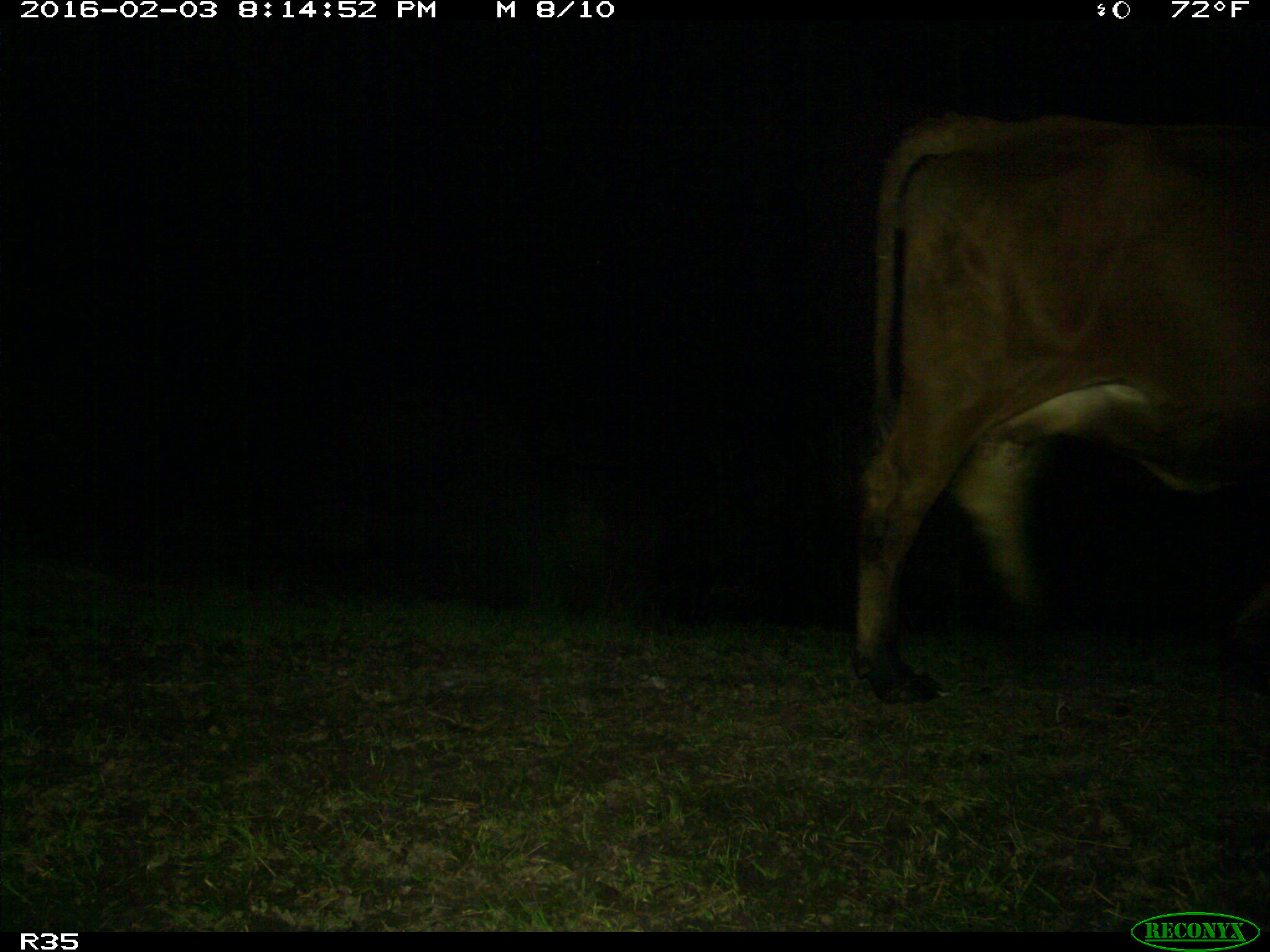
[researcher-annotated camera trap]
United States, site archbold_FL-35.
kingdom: Animalia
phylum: Chordata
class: Mammalia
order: Artiodactyla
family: Bovidae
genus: Bos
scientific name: Bos taurus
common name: domestic cow